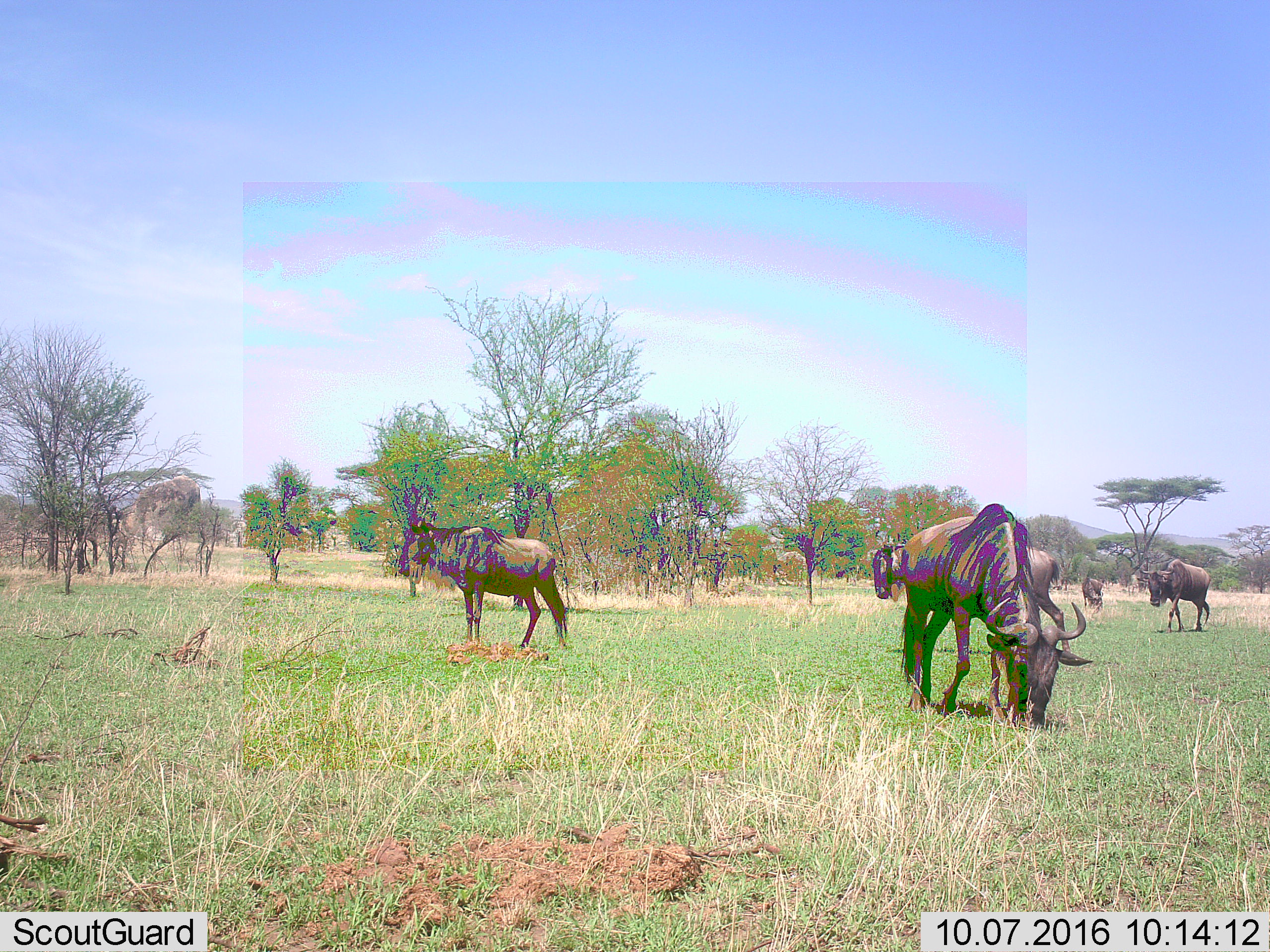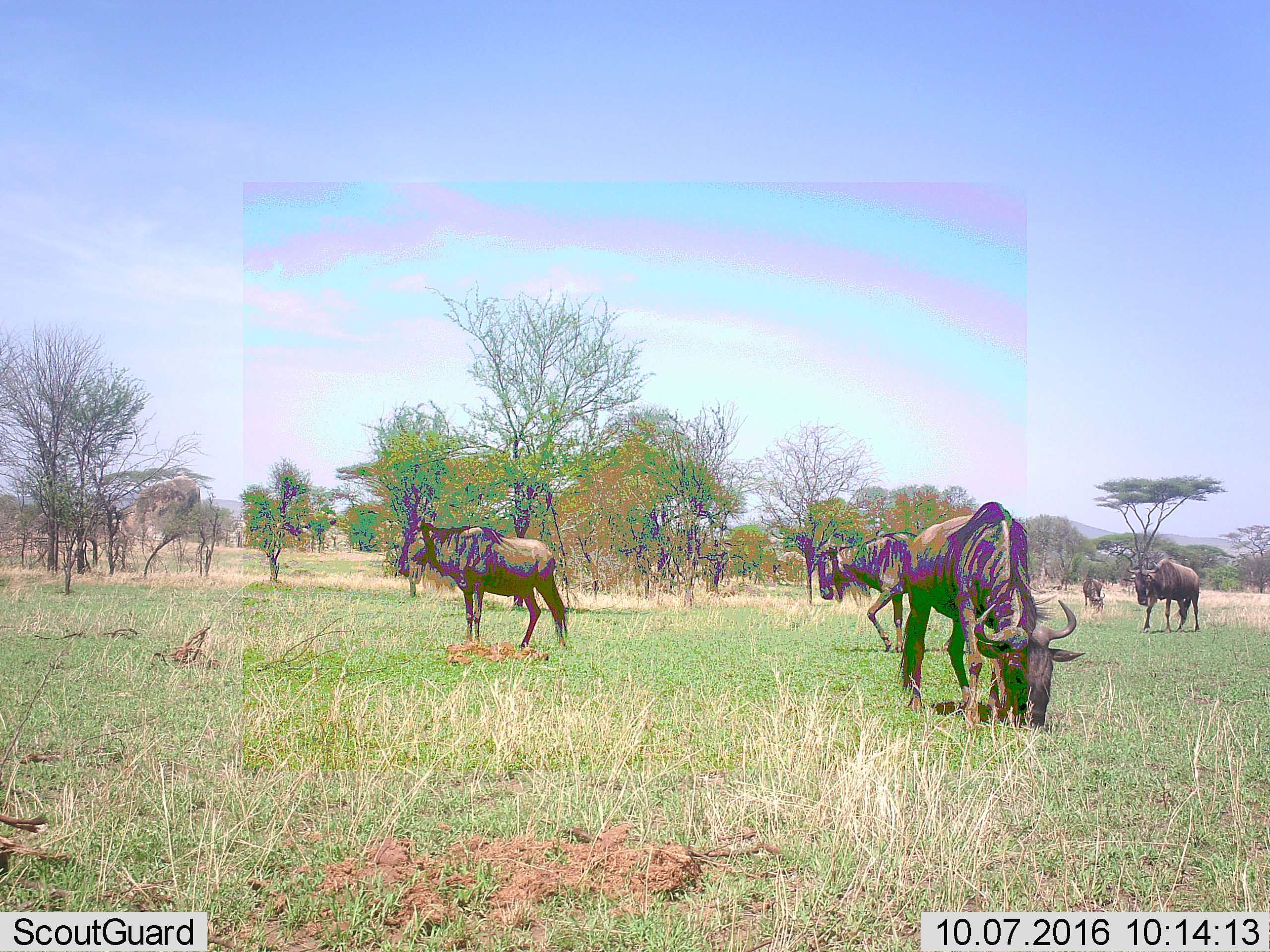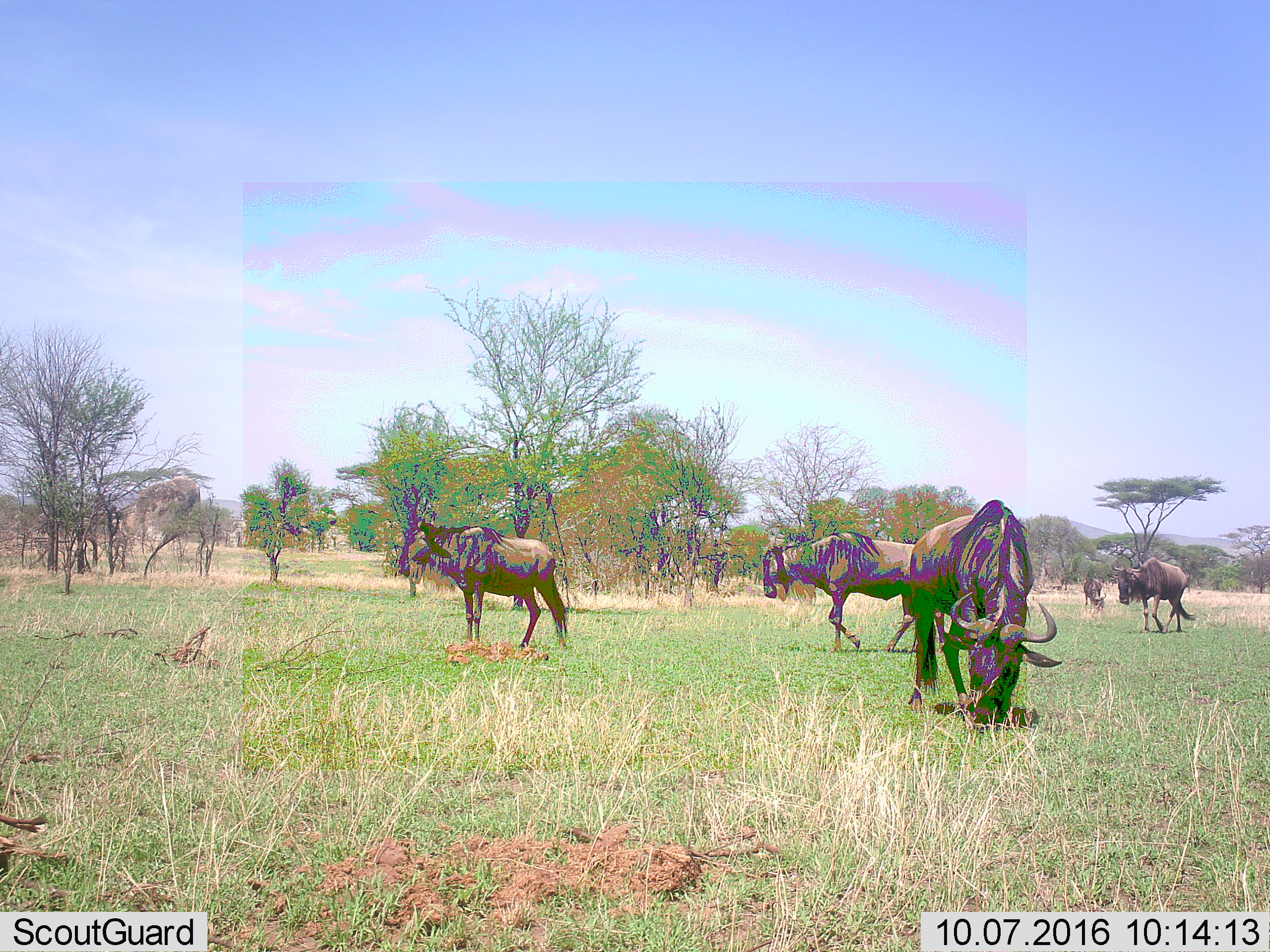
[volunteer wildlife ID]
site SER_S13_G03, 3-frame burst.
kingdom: Animalia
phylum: Chordata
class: Mammalia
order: Artiodactyla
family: Bovidae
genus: Connochaetes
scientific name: Connochaetes taurinus taurinus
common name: blue wildebeest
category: wildebeestblue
Wildebeestblue (blue wildebeest) (Connochaetes taurinus taurinus), count 5. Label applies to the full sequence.